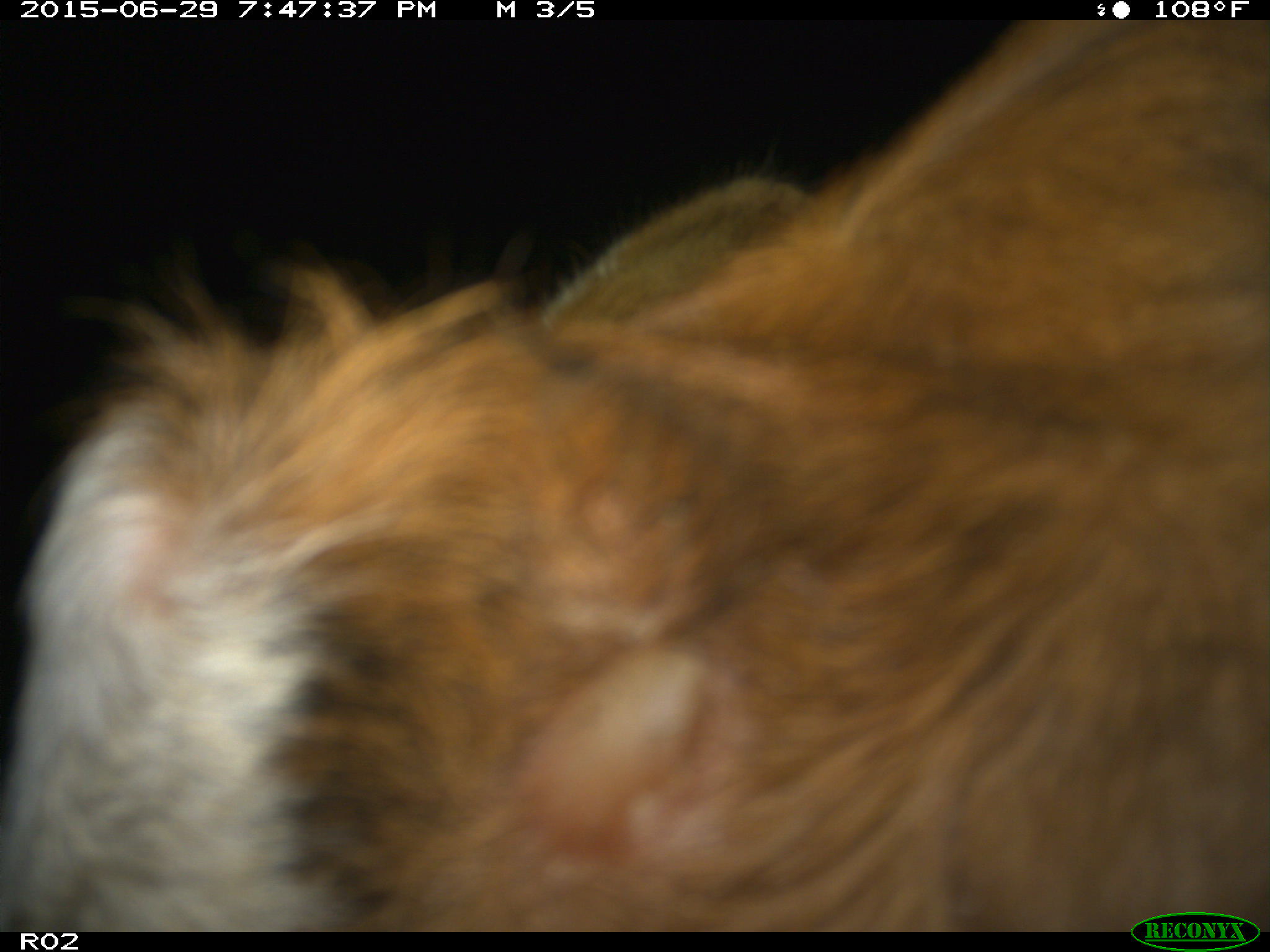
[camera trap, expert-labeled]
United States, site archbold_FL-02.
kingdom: Animalia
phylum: Chordata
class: Mammalia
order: Artiodactyla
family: Bovidae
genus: Bos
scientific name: Bos taurus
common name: domestic cow